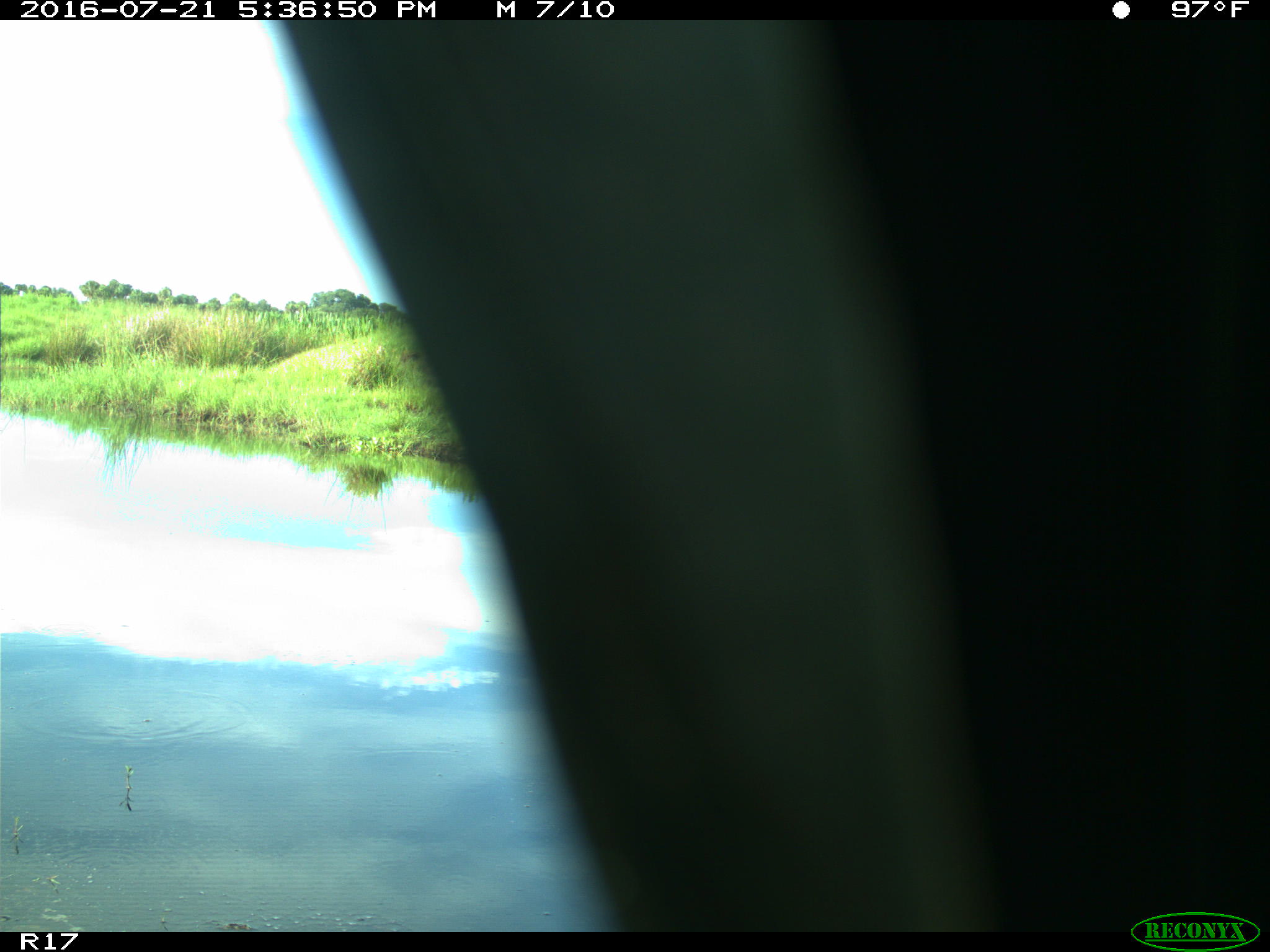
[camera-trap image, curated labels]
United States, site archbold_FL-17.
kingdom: Animalia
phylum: Chordata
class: Aves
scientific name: Aves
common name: birds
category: unidentified bird